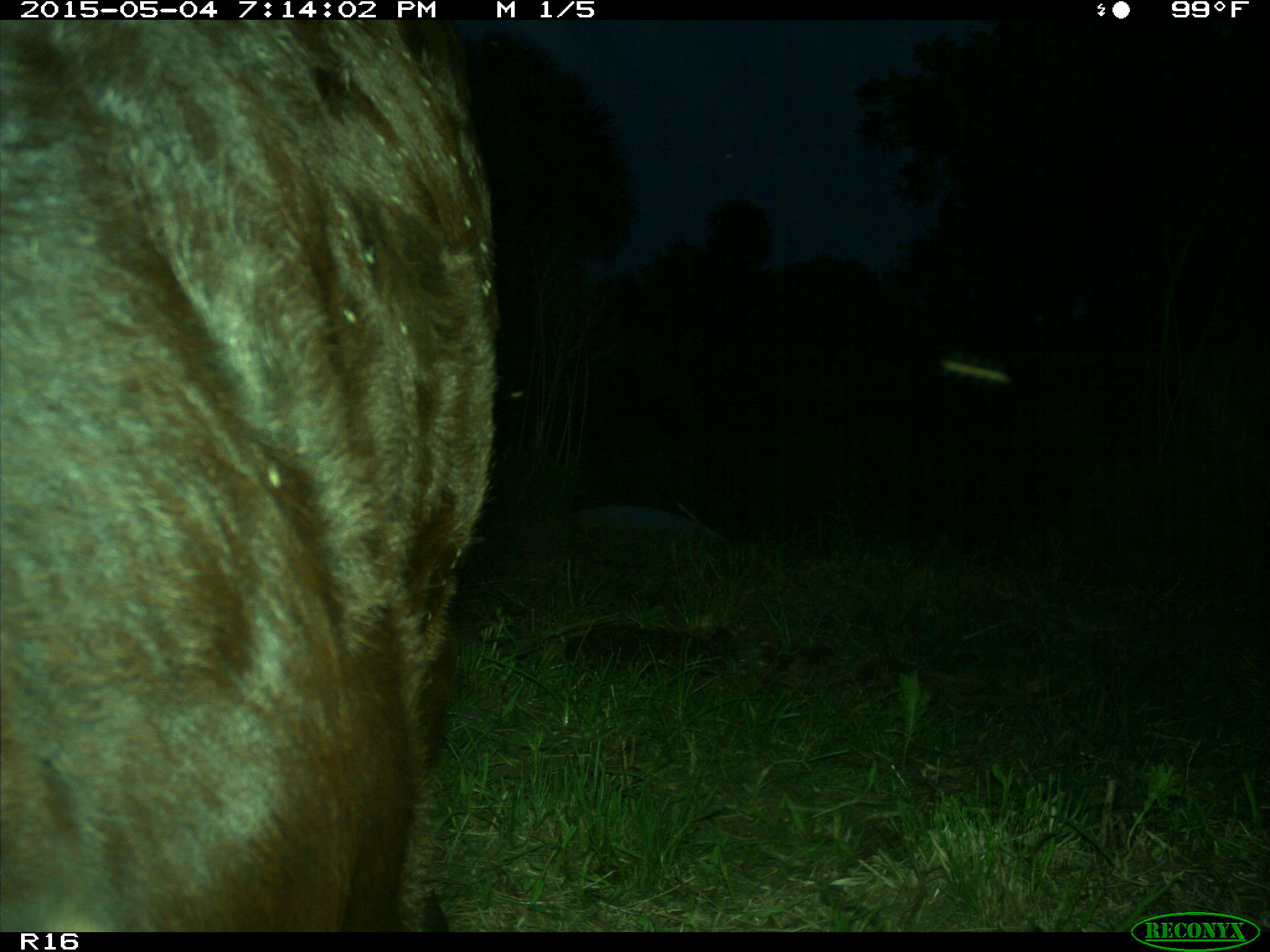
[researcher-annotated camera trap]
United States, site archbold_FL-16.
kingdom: Animalia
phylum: Chordata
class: Mammalia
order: Artiodactyla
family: Bovidae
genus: Bos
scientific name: Bos taurus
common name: domestic cow